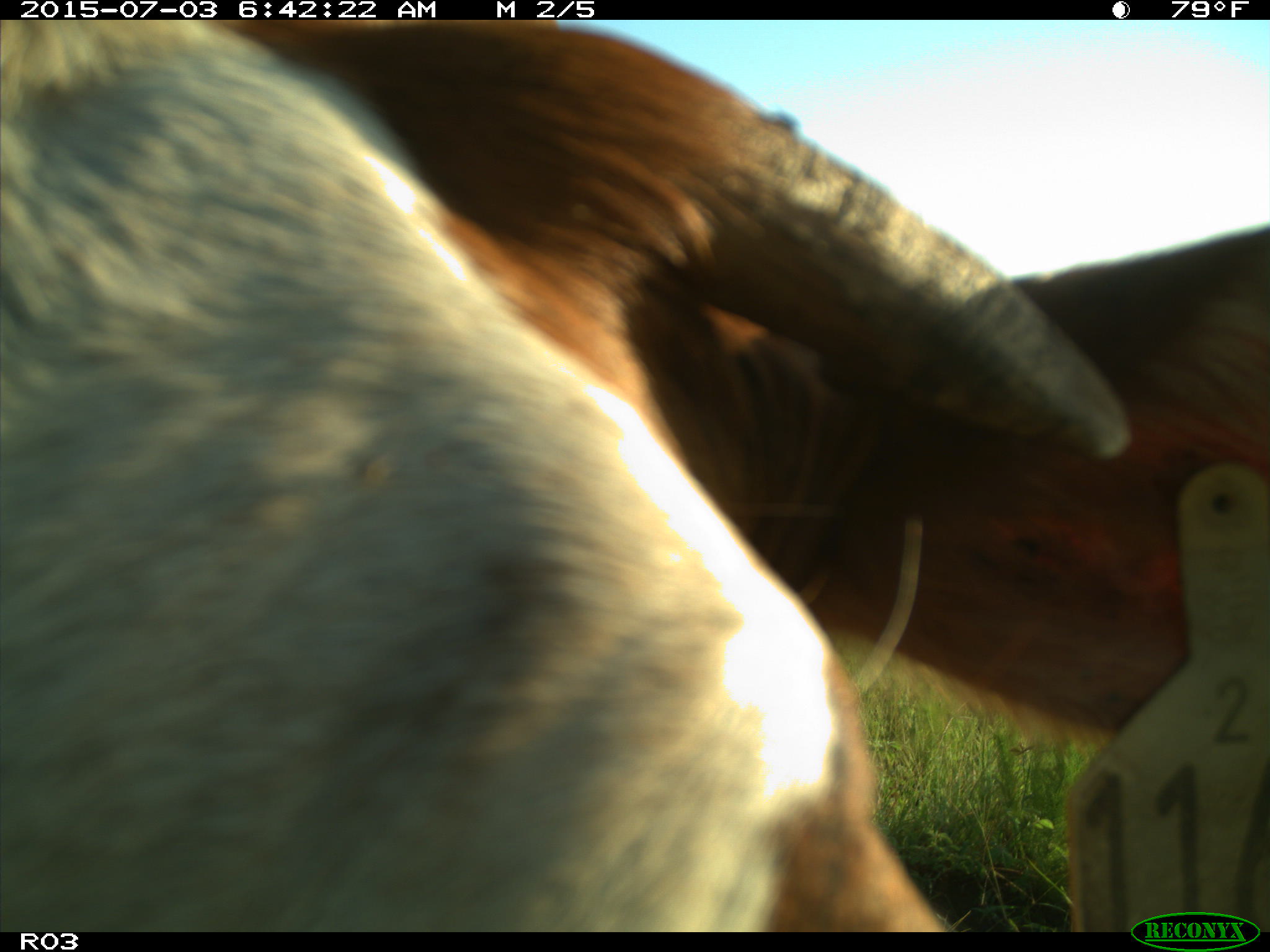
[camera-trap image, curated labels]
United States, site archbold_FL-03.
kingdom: Animalia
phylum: Chordata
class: Mammalia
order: Artiodactyla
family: Bovidae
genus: Bos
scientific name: Bos taurus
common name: domestic cow